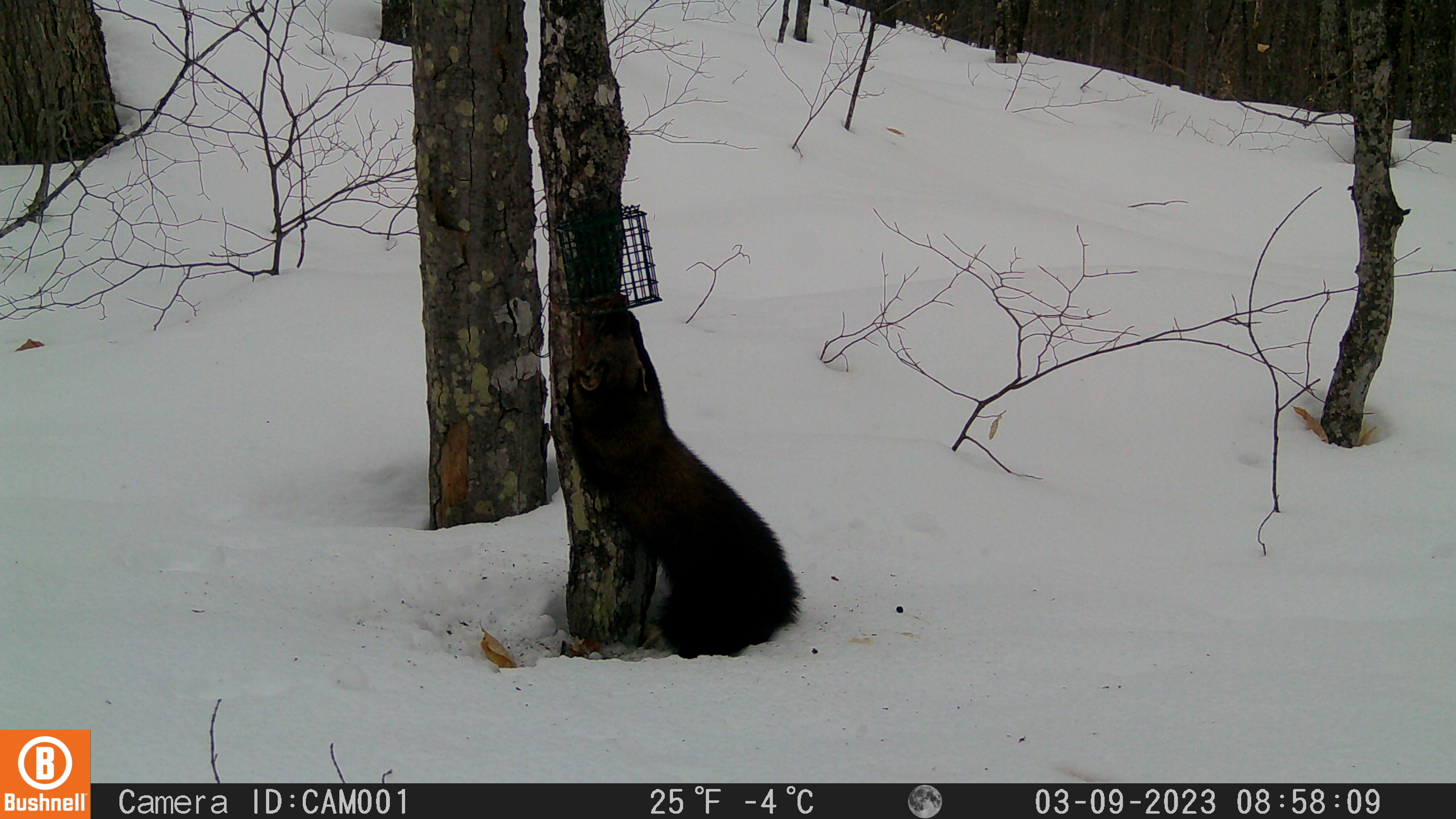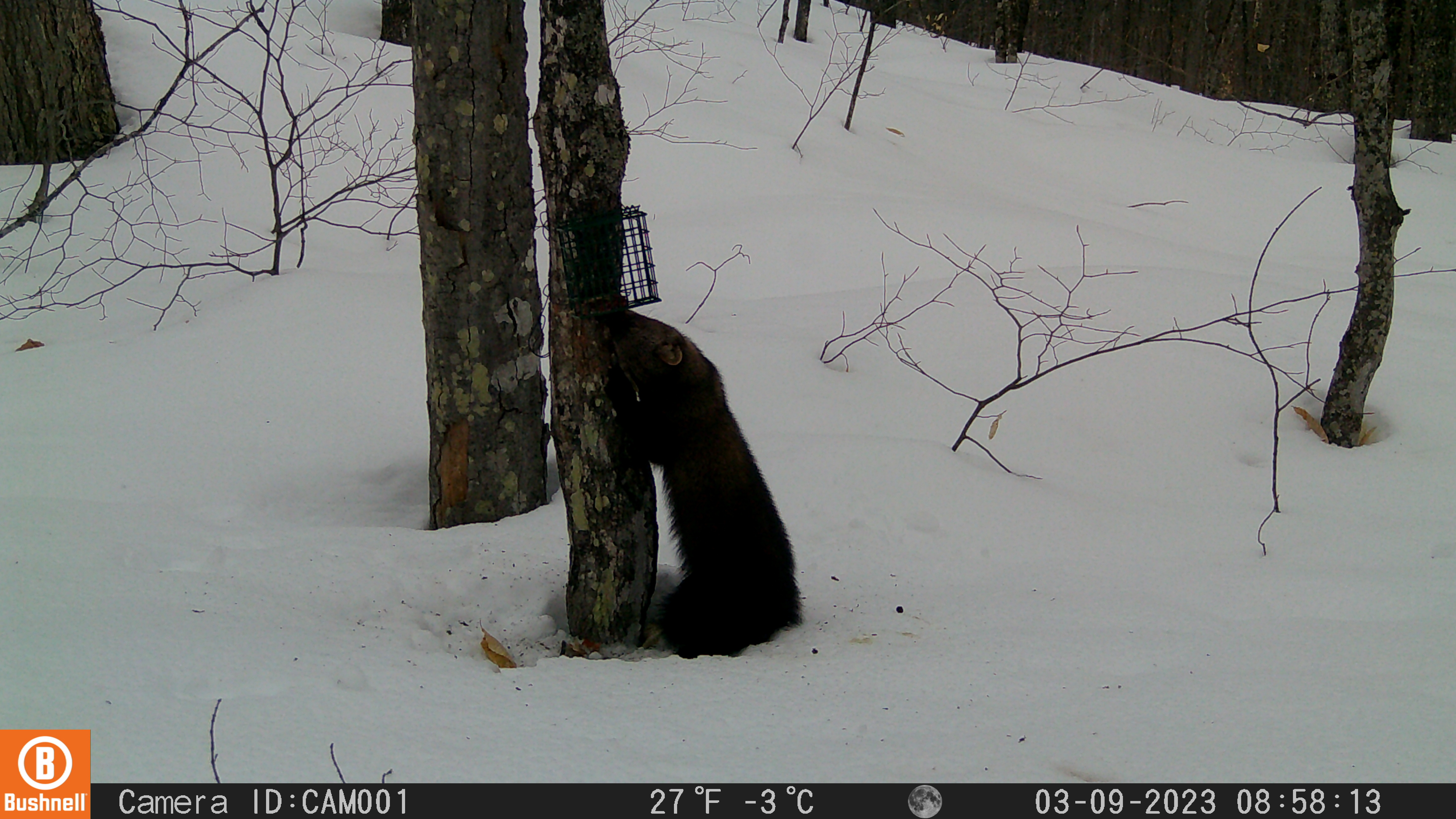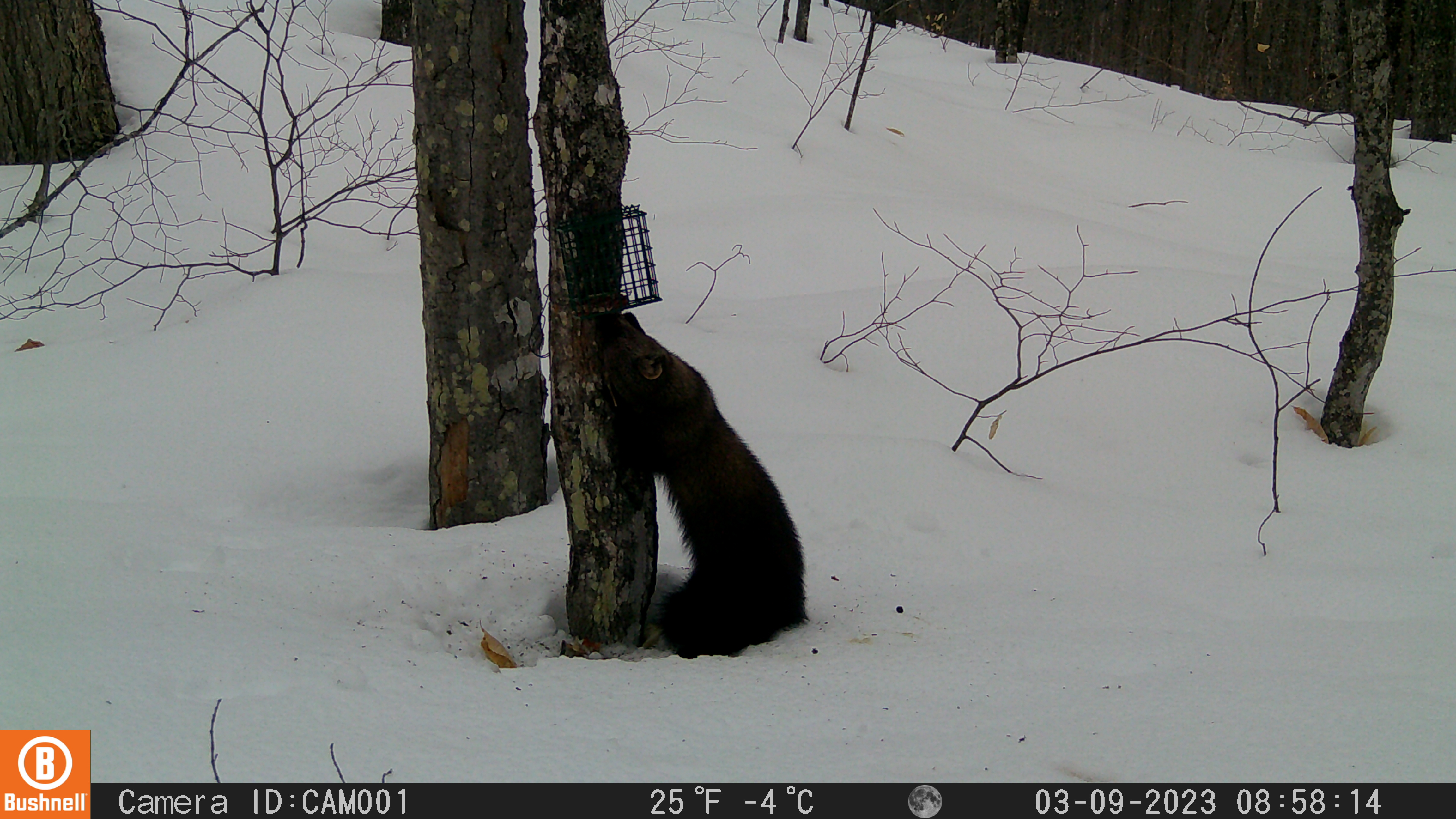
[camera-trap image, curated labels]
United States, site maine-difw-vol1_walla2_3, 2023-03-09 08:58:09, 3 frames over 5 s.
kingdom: Animalia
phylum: Chordata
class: Mammalia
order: Carnivora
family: Mustelidae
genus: Pekania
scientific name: Pekania pennanti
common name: fisher